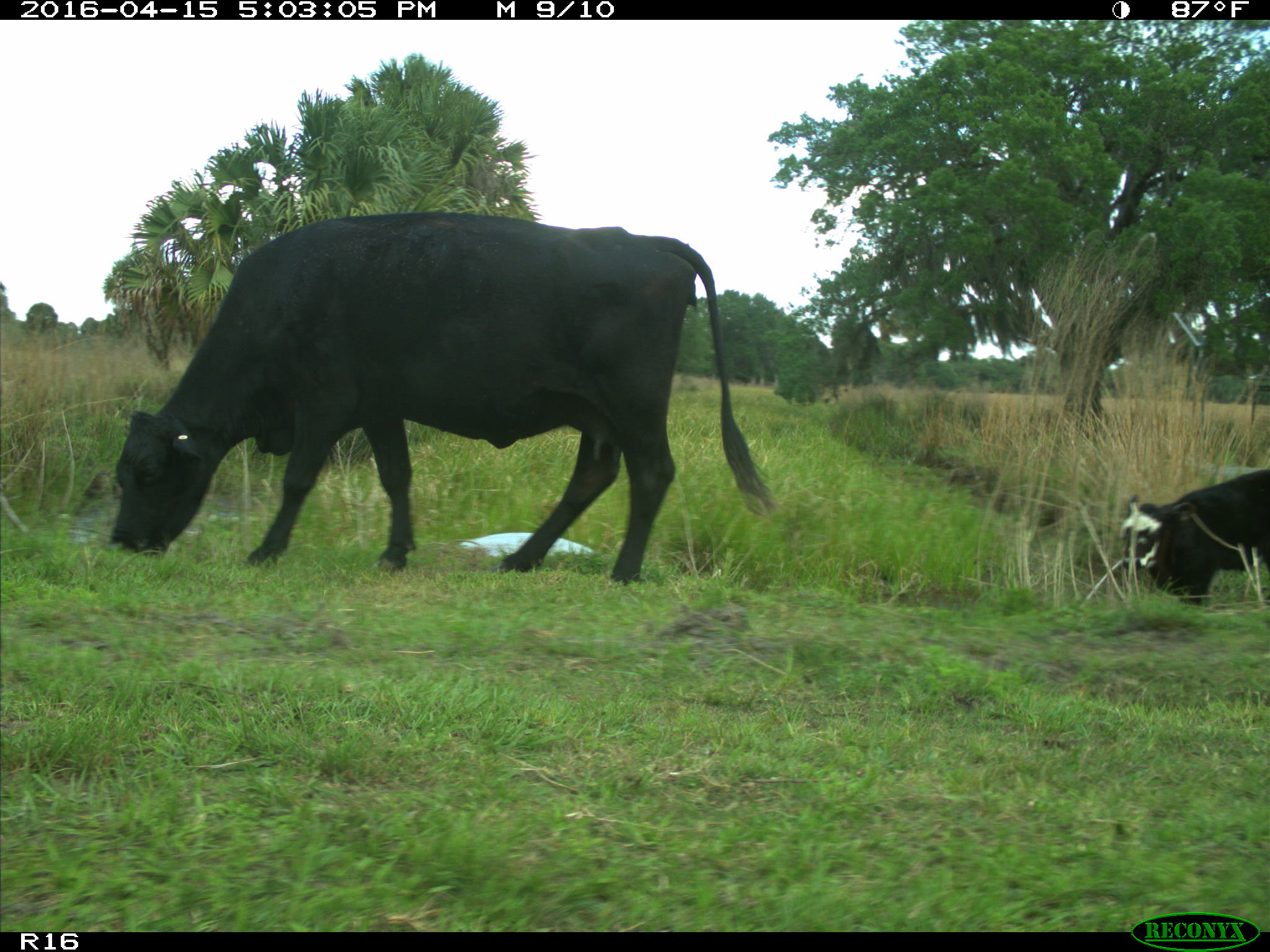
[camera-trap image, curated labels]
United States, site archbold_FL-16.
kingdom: Animalia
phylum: Chordata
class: Mammalia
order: Artiodactyla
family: Bovidae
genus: Bos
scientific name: Bos taurus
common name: domestic cow